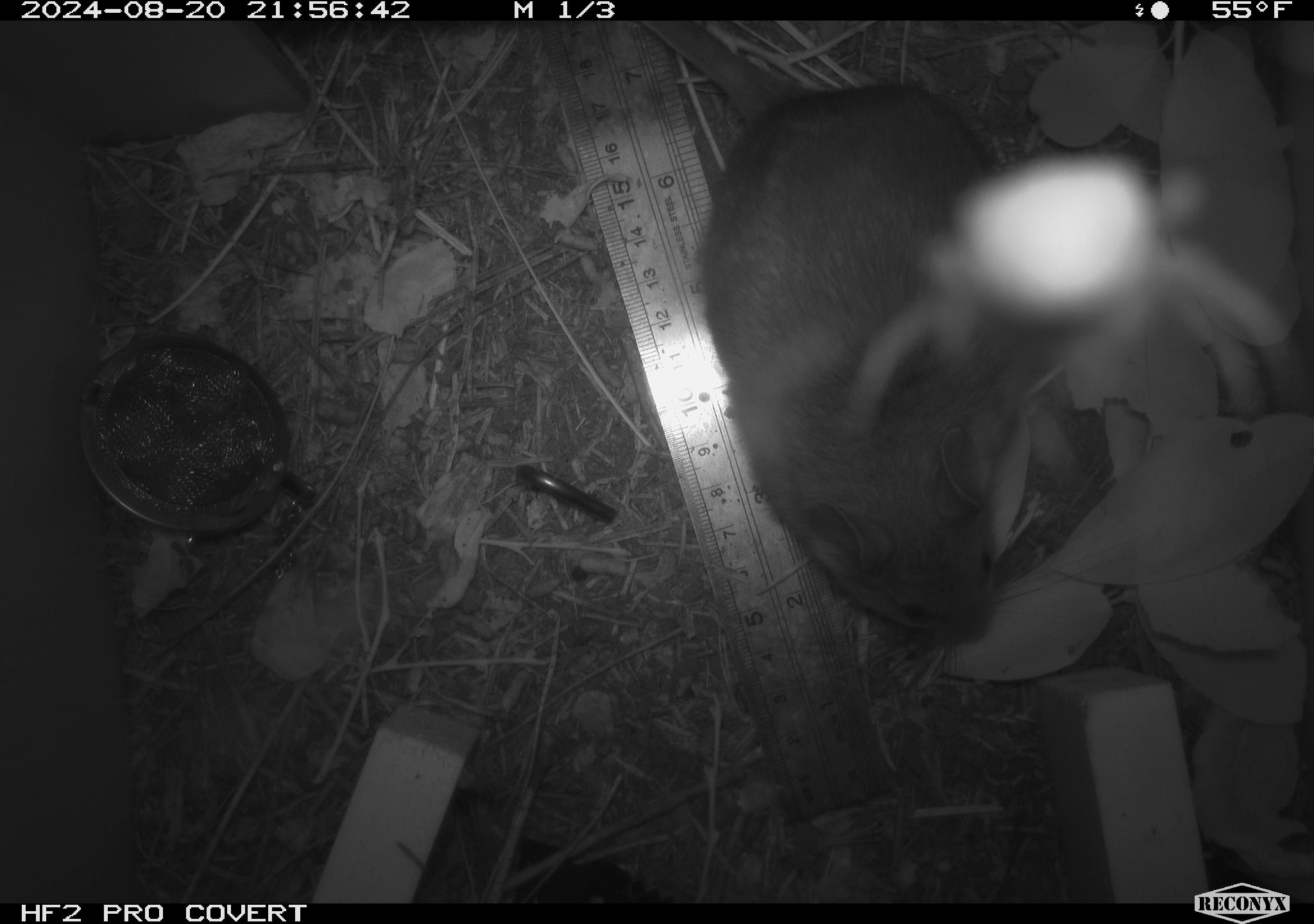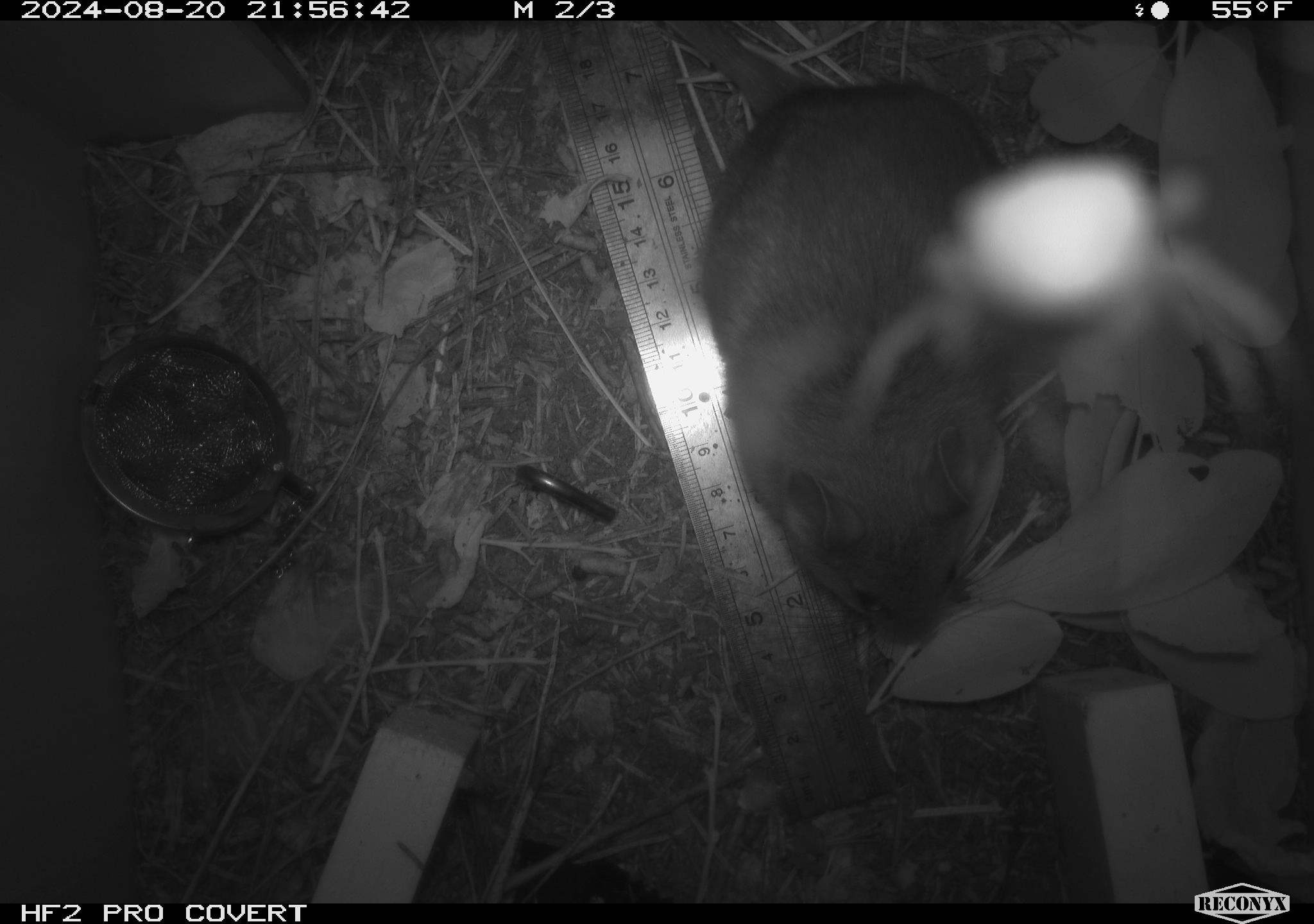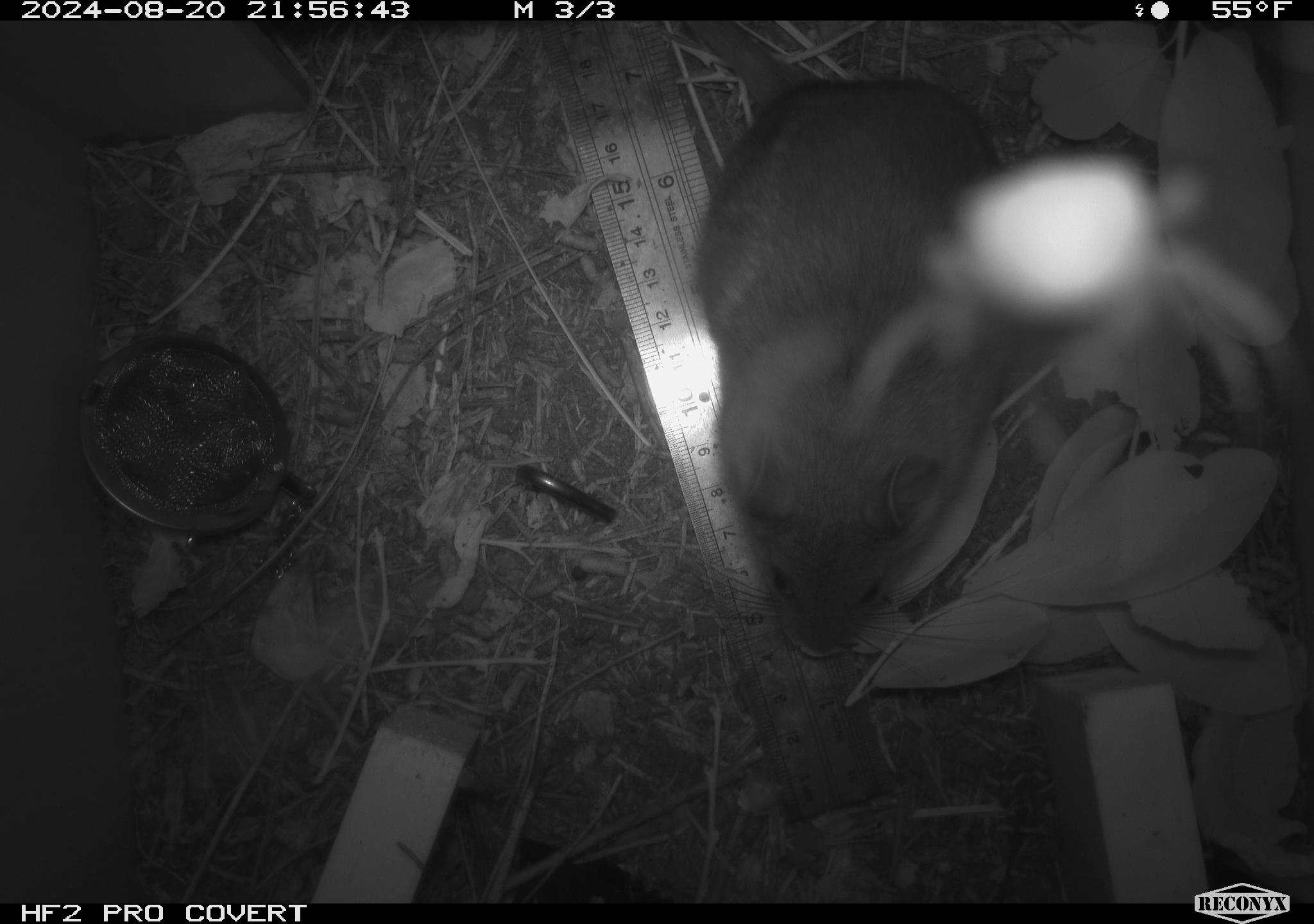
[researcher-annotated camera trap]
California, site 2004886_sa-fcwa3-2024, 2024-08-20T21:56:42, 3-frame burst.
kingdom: Animalia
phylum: Chordata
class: Mammalia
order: Rodentia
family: Cricetidae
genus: Neotoma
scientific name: Neotoma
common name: pack rat or woodrat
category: neotoma species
Neotoma species (pack rat or woodrat) (Neotoma).